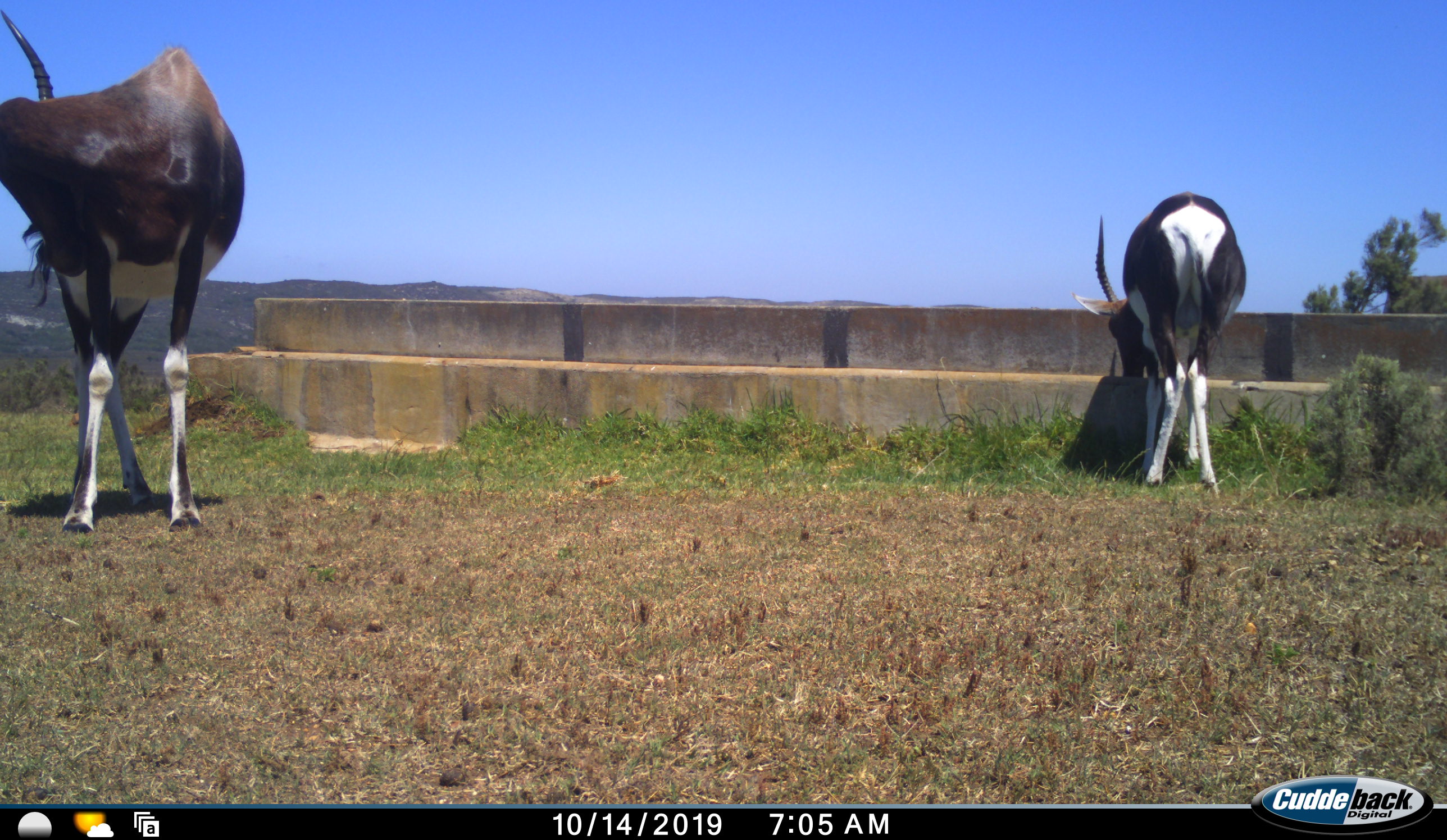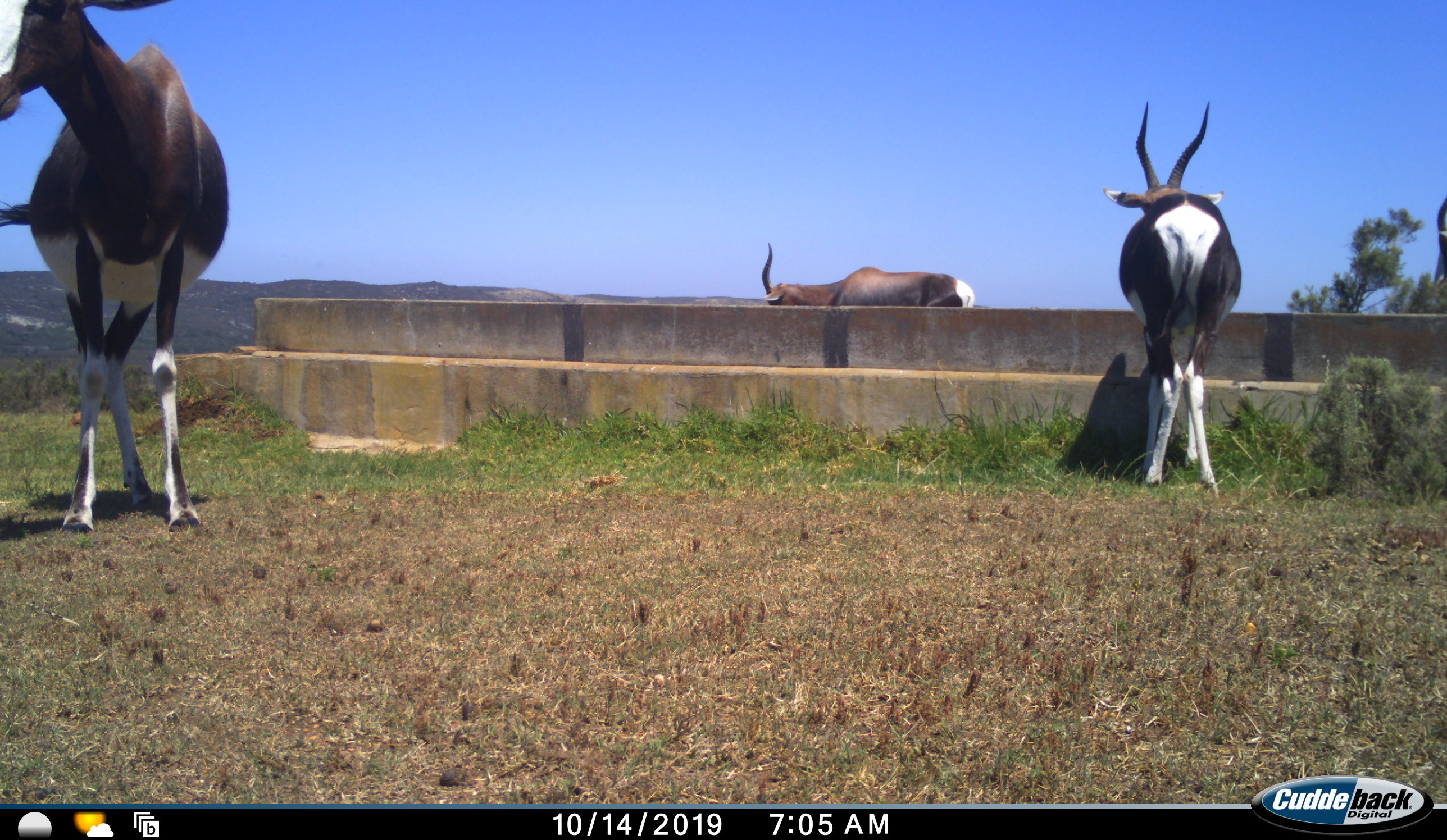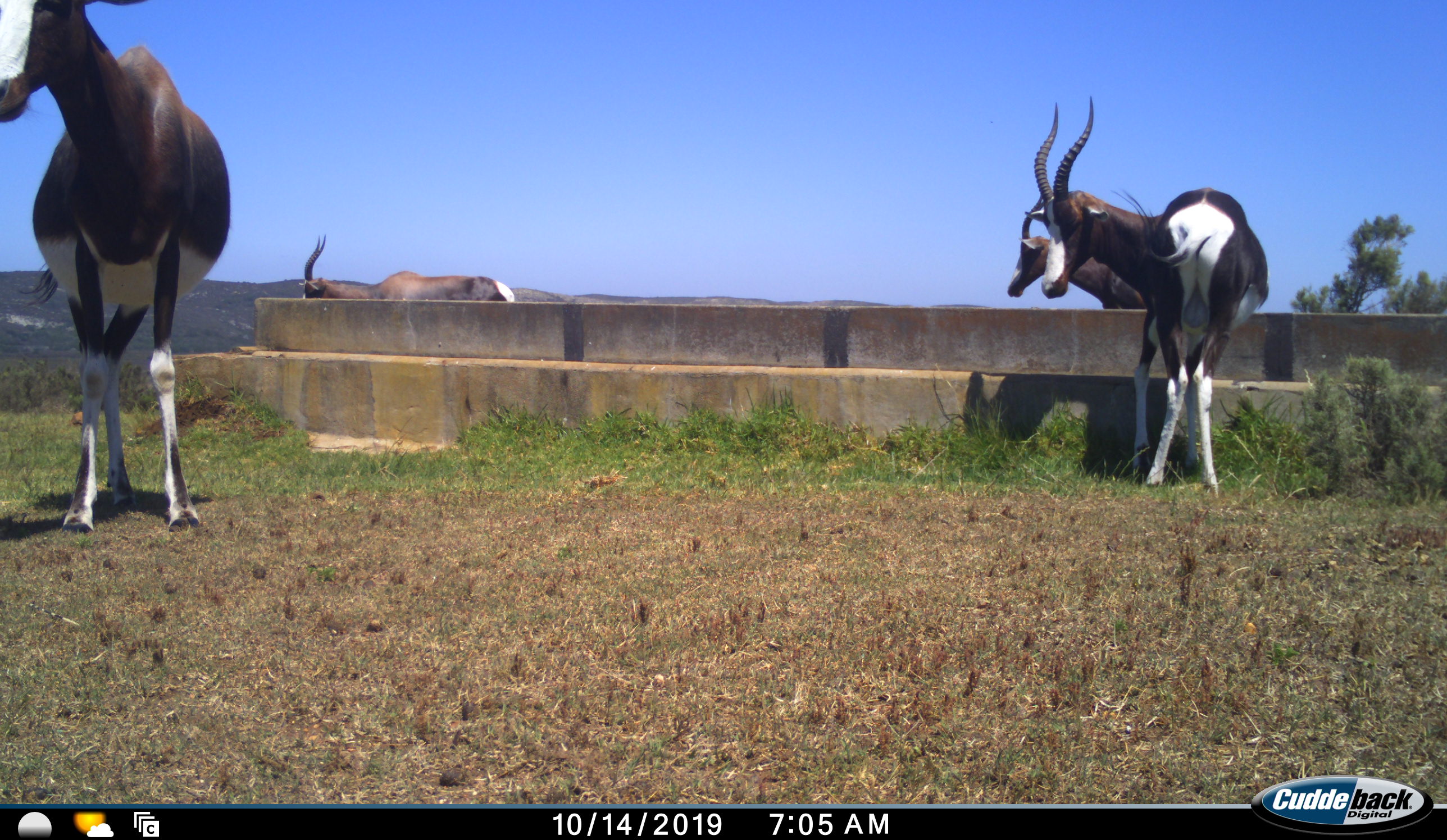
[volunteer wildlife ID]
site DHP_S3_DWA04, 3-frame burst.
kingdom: Animalia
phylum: Chordata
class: Mammalia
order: Artiodactyla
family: Bovidae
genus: Damaliscus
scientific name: Damaliscus pygargus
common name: bontebok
Bontebok (Damaliscus pygargus), count 4. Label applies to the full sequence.